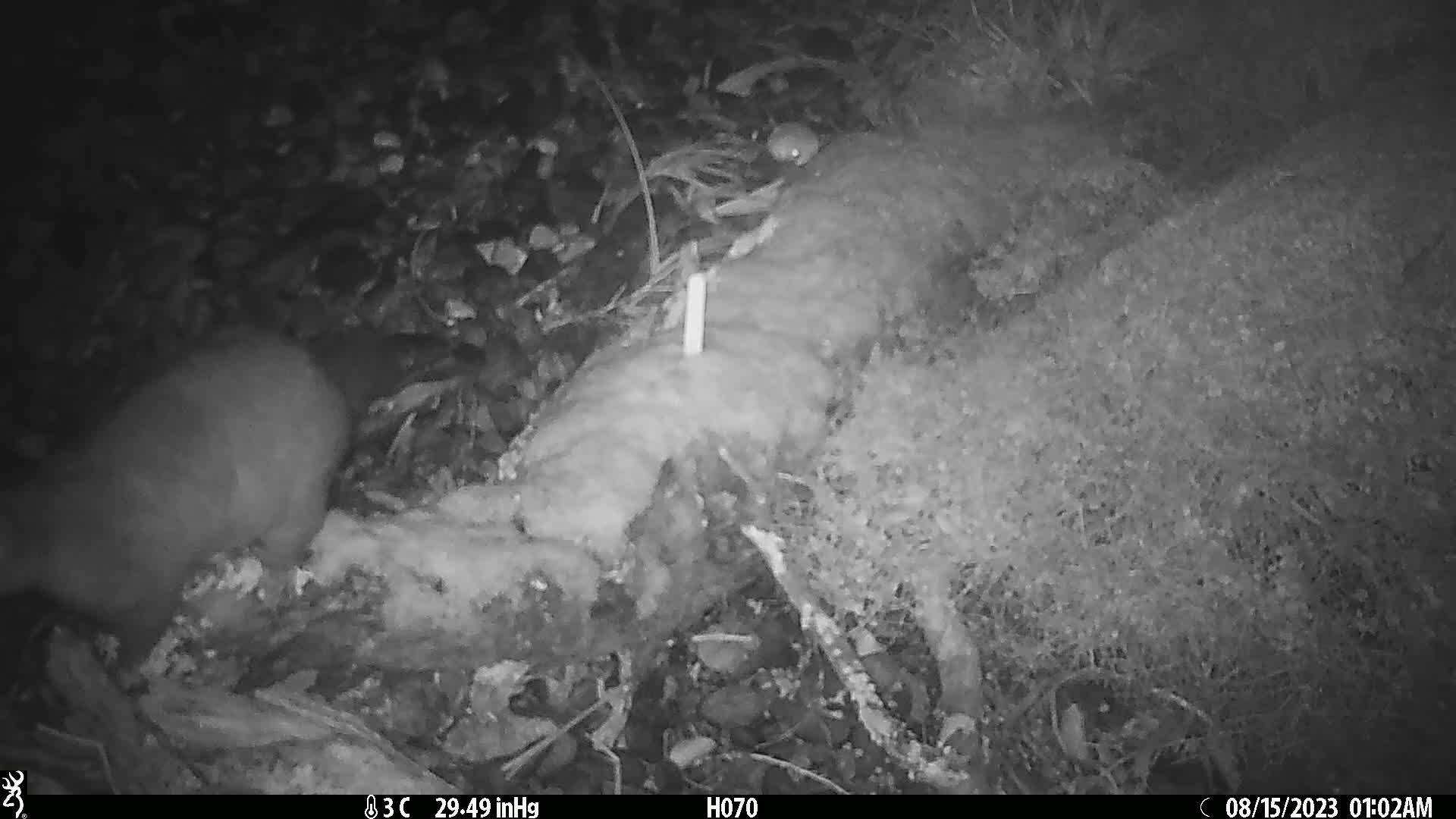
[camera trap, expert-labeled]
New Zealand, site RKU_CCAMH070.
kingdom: Animalia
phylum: Chordata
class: Mammalia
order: Diprotodontia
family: Phalangeridae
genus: Trichosurus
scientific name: Trichosurus vulpecula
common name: common brushtail possum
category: possum